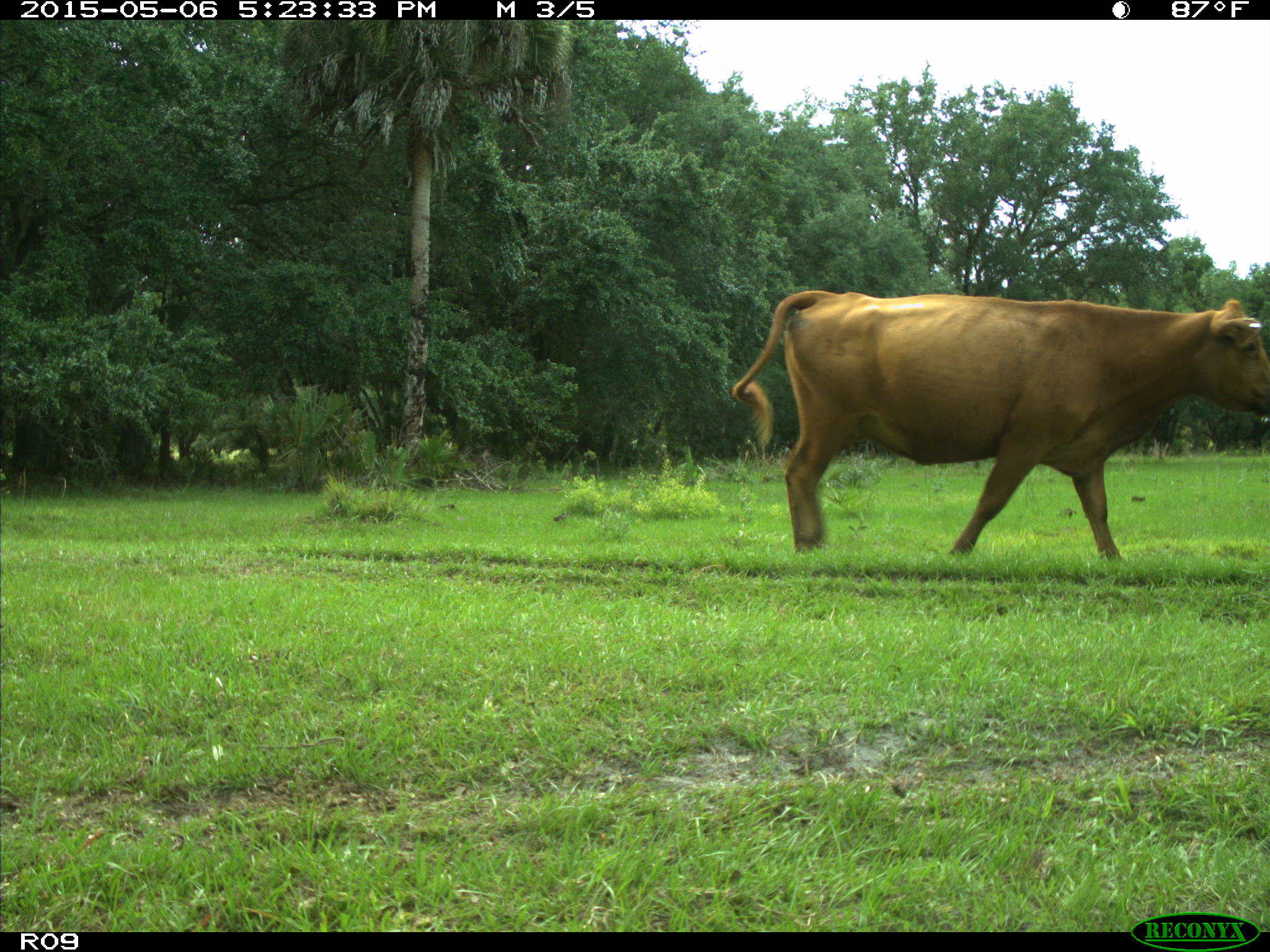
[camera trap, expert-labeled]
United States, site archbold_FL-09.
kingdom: Animalia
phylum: Chordata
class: Mammalia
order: Artiodactyla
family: Bovidae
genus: Bos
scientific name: Bos taurus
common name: domestic cow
Bos taurus (domestic cow).